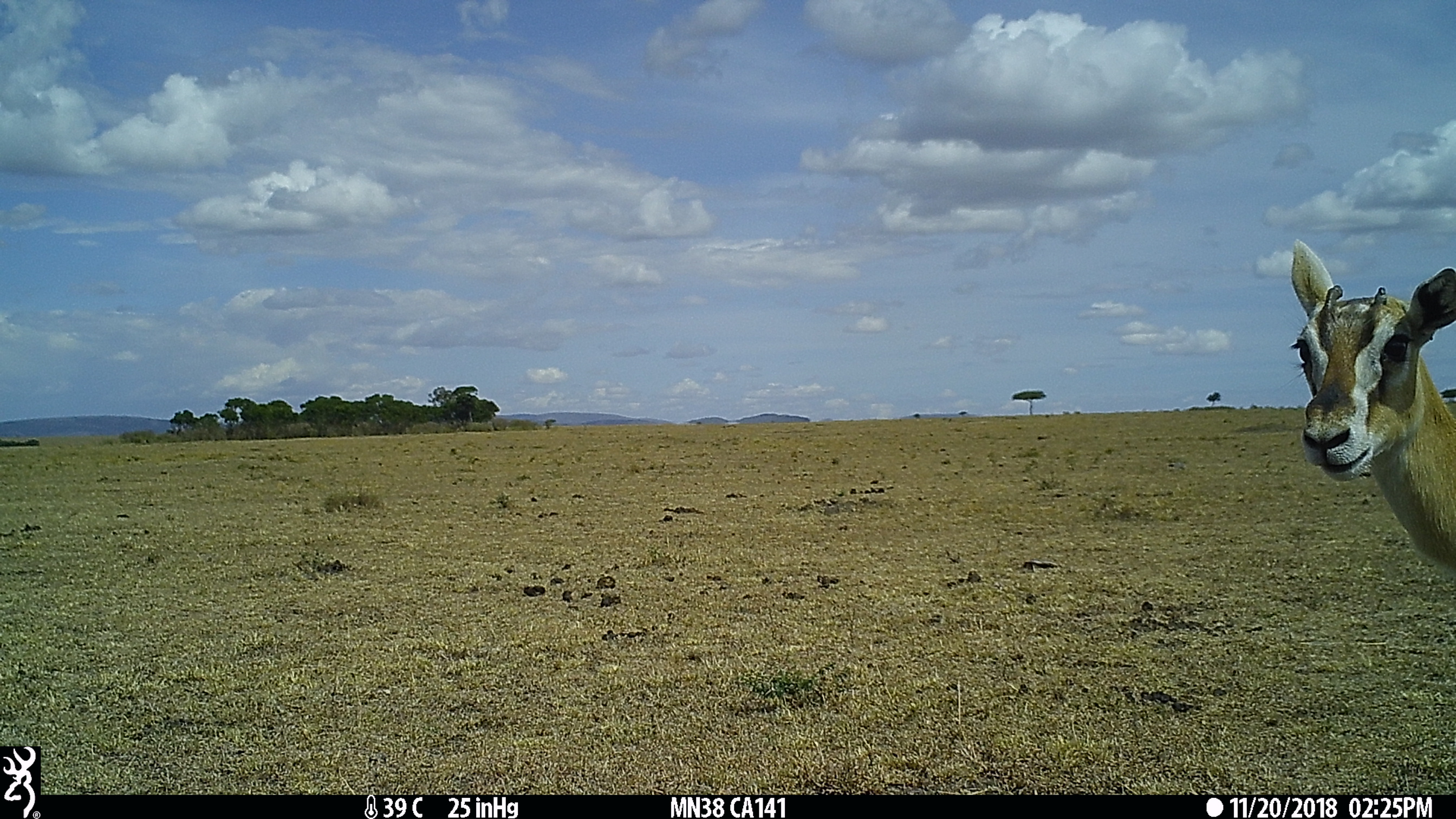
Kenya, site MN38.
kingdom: Animalia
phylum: Chordata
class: Mammalia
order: Artiodactyla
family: Bovidae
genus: Eudorcas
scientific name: Eudorcas thomsonii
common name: thomon's gazelle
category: gazelle thomsons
Gazelle thomsons (thomon's gazelle) (Eudorcas thomsonii).